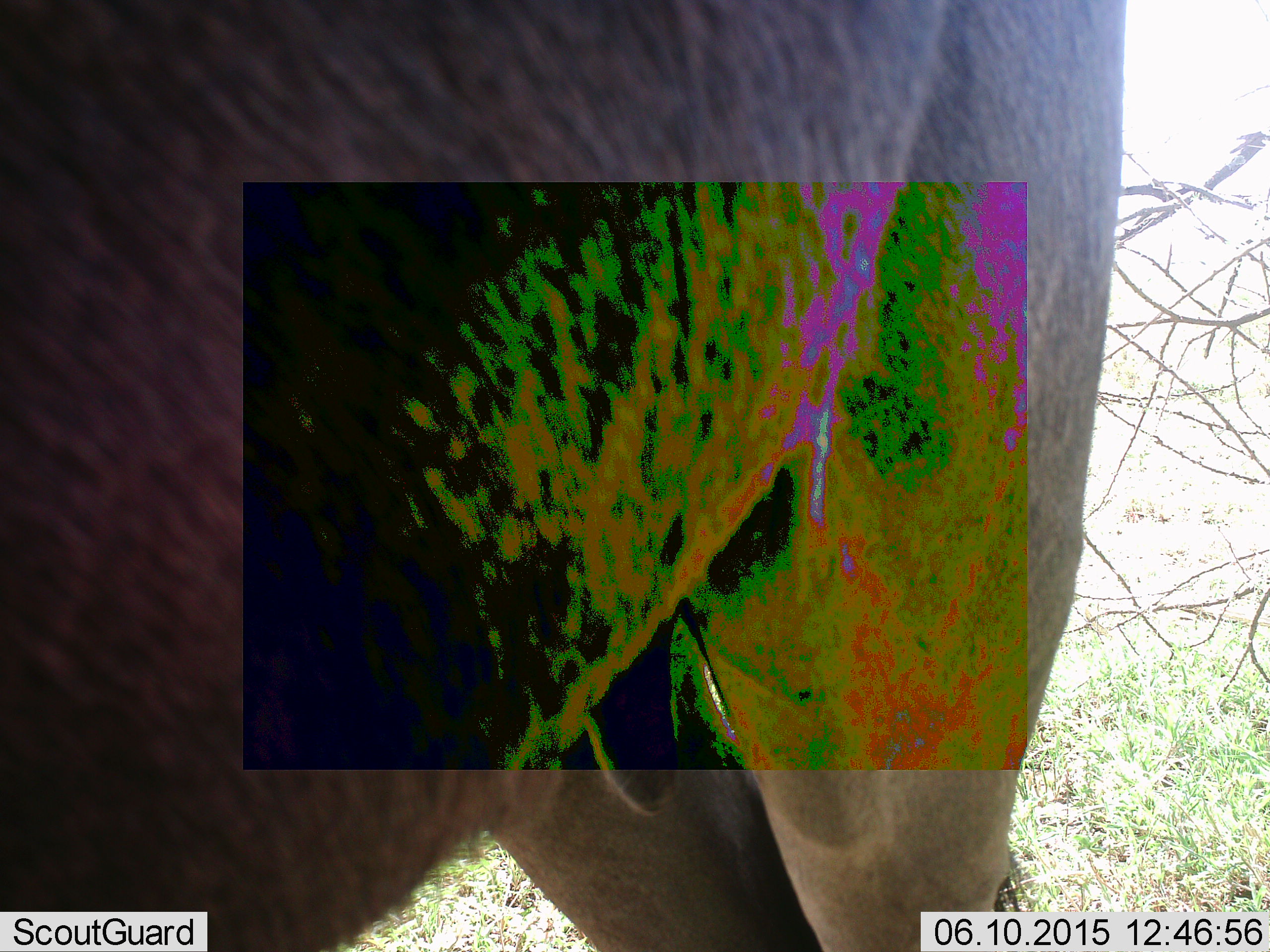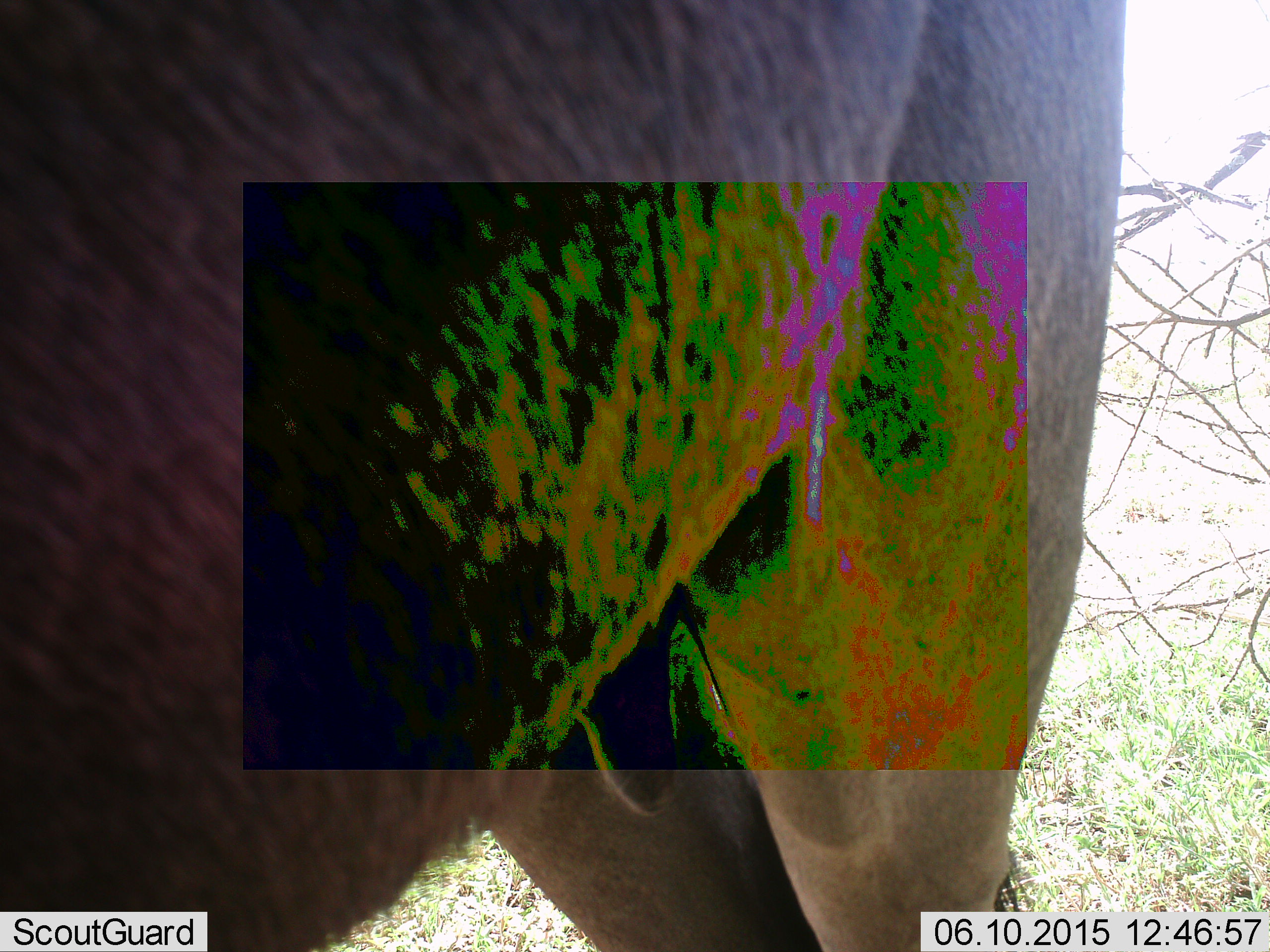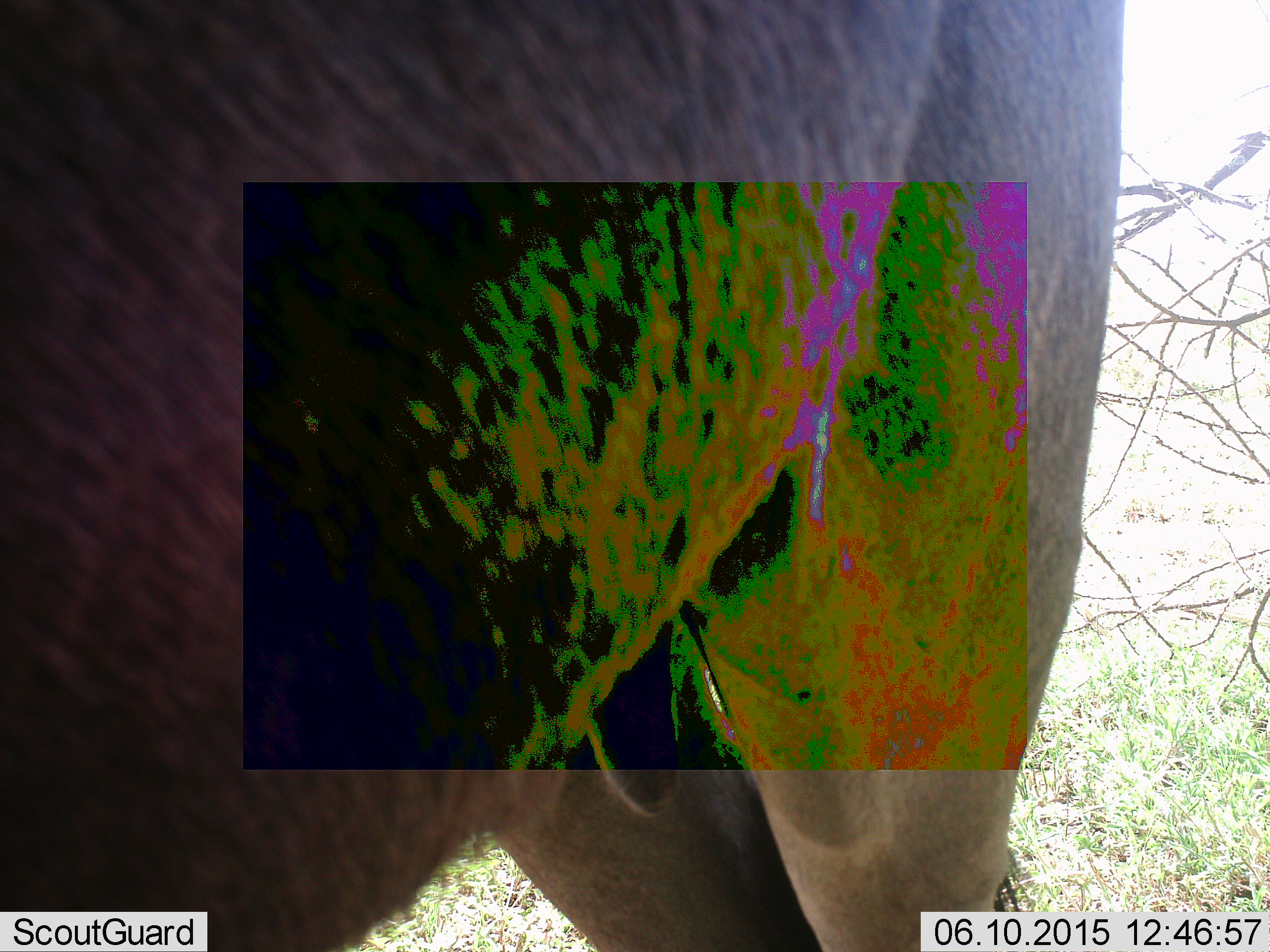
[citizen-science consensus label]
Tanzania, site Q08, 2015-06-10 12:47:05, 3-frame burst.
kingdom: Animalia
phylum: Chordata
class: Mammalia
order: Artiodactyla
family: Bovidae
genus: Connochaetes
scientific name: Connochaetes taurinus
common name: blue wildebeest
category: wildebeest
Wildebeest (blue wildebeest) (Connochaetes taurinus), count 1. Behavior (volunteer vote fractions): standing 100%, resting 0%, moving 0%, interacting 0%. Young present (vote fraction): 0%. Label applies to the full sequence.